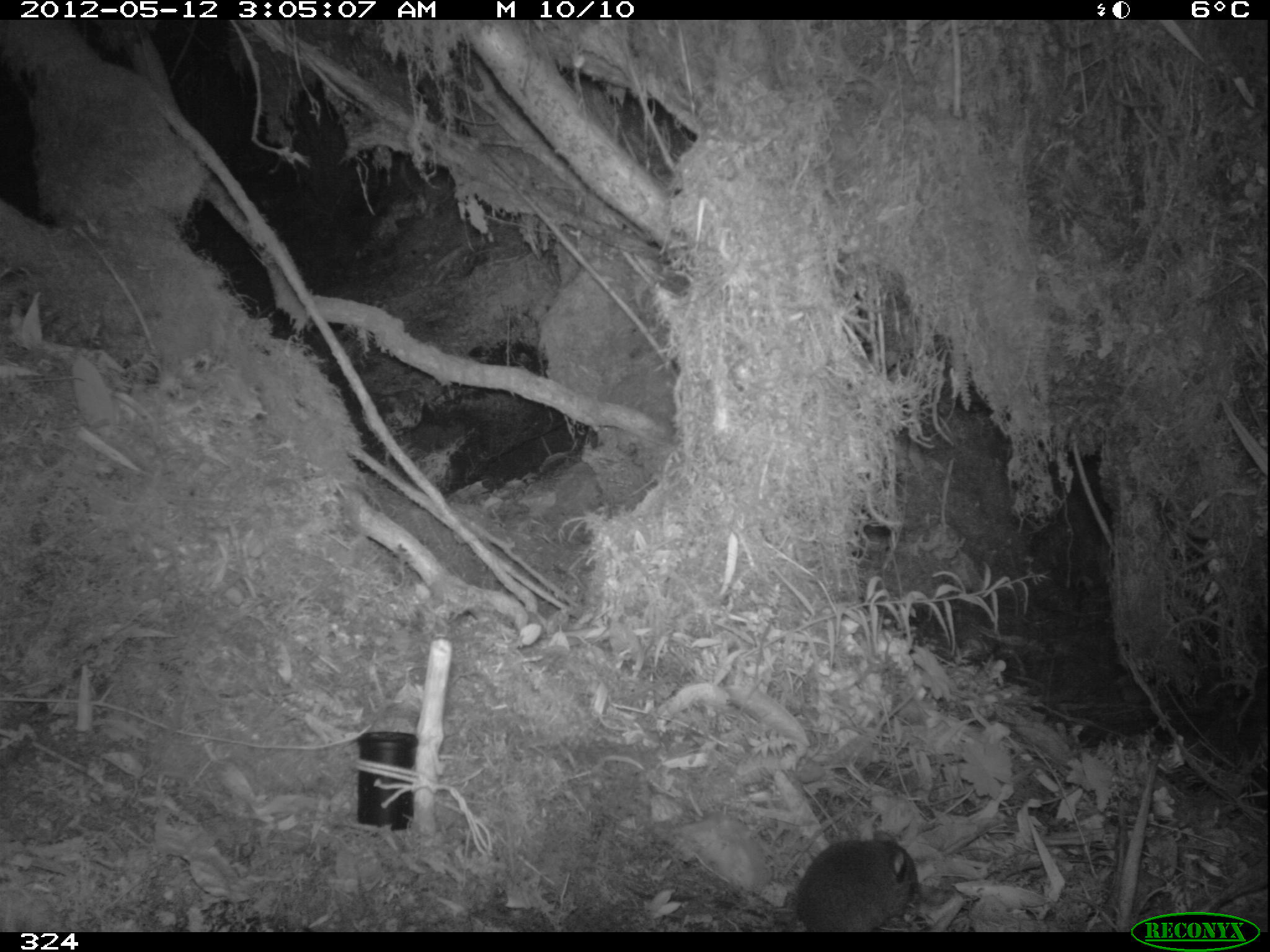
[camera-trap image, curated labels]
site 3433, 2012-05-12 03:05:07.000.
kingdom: Animalia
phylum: Chordata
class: Mammalia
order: Rodentia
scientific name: Rodentia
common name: rodents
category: unknown rodent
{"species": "unknown rodent (rodents) (Rodentia)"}